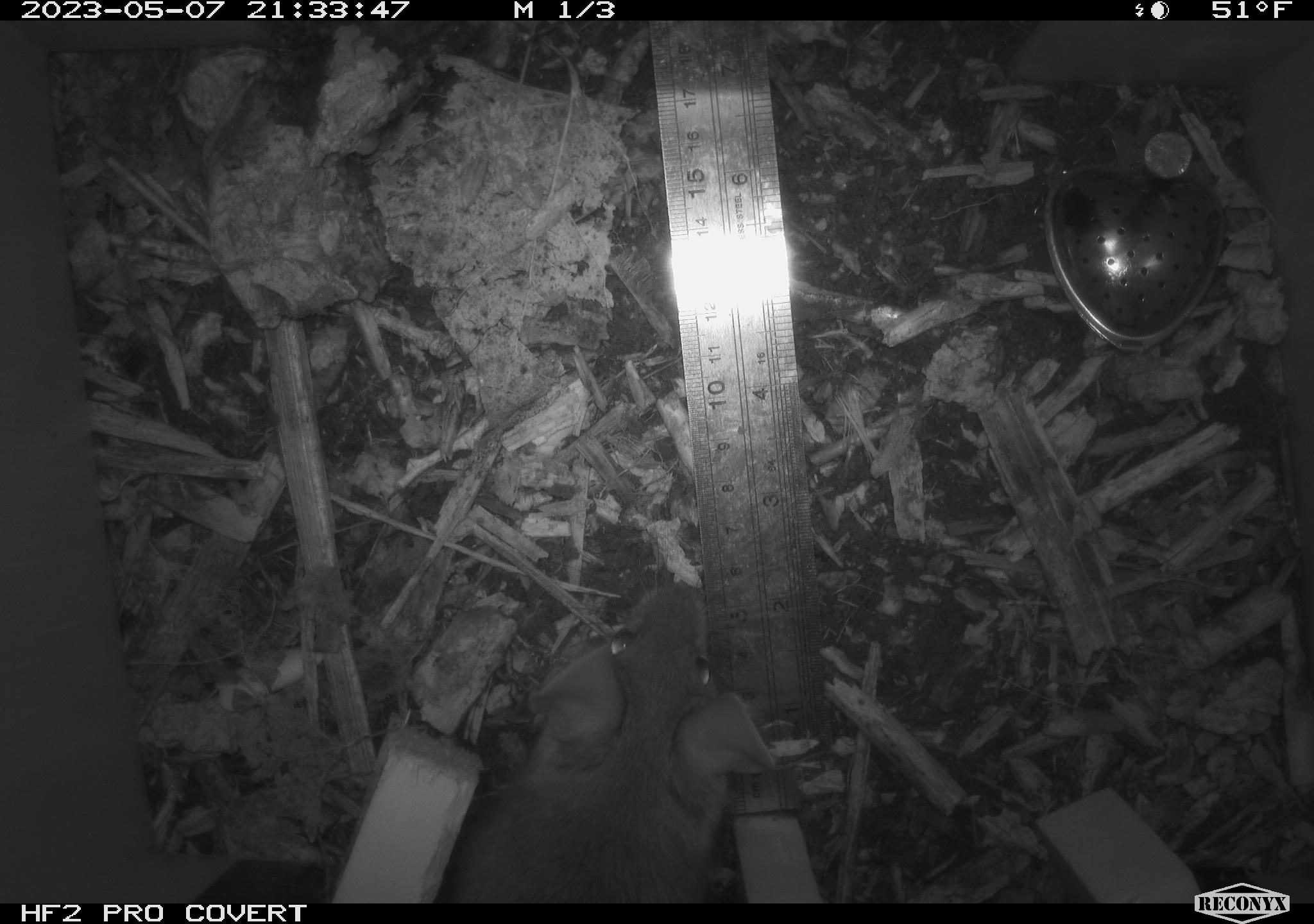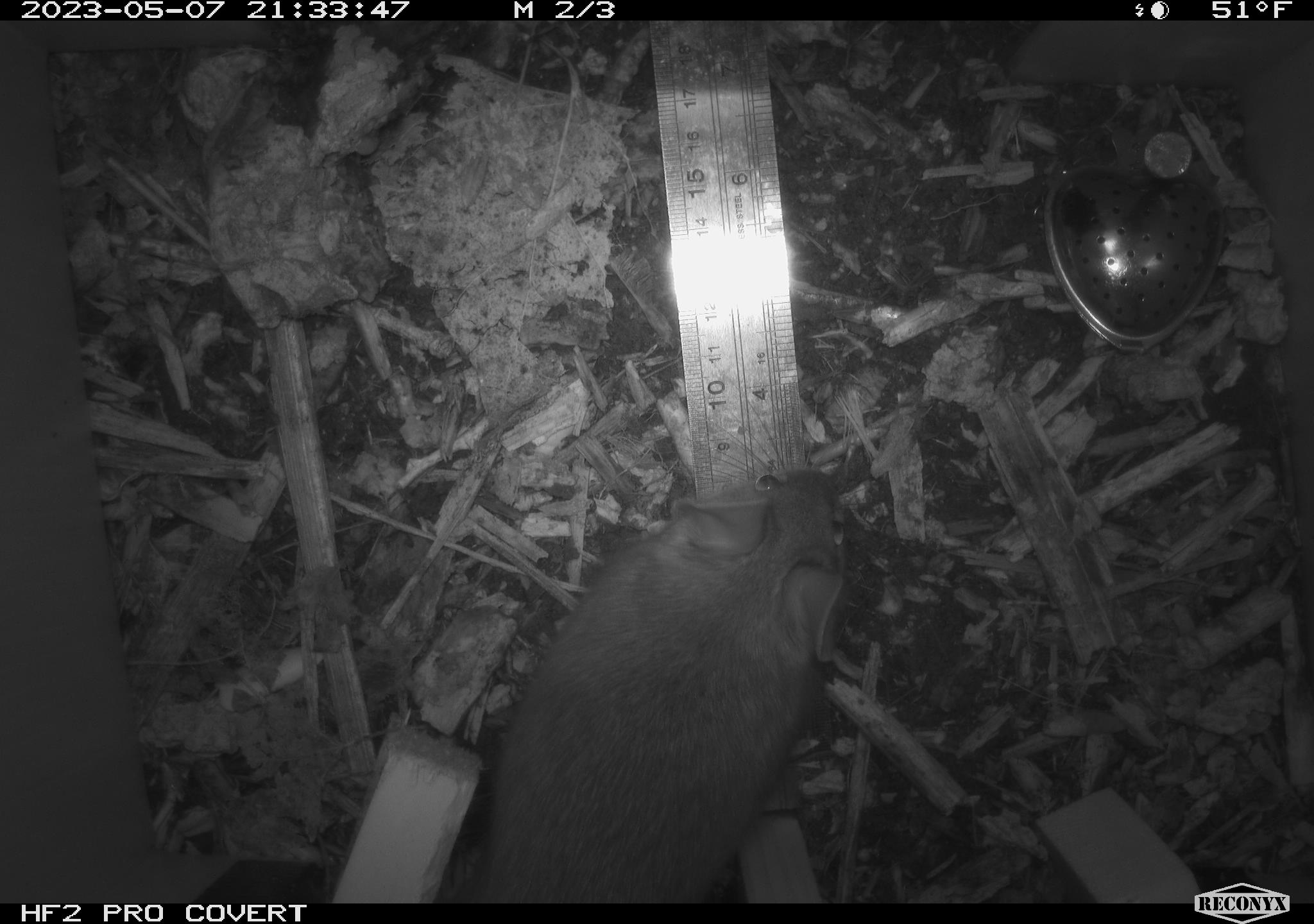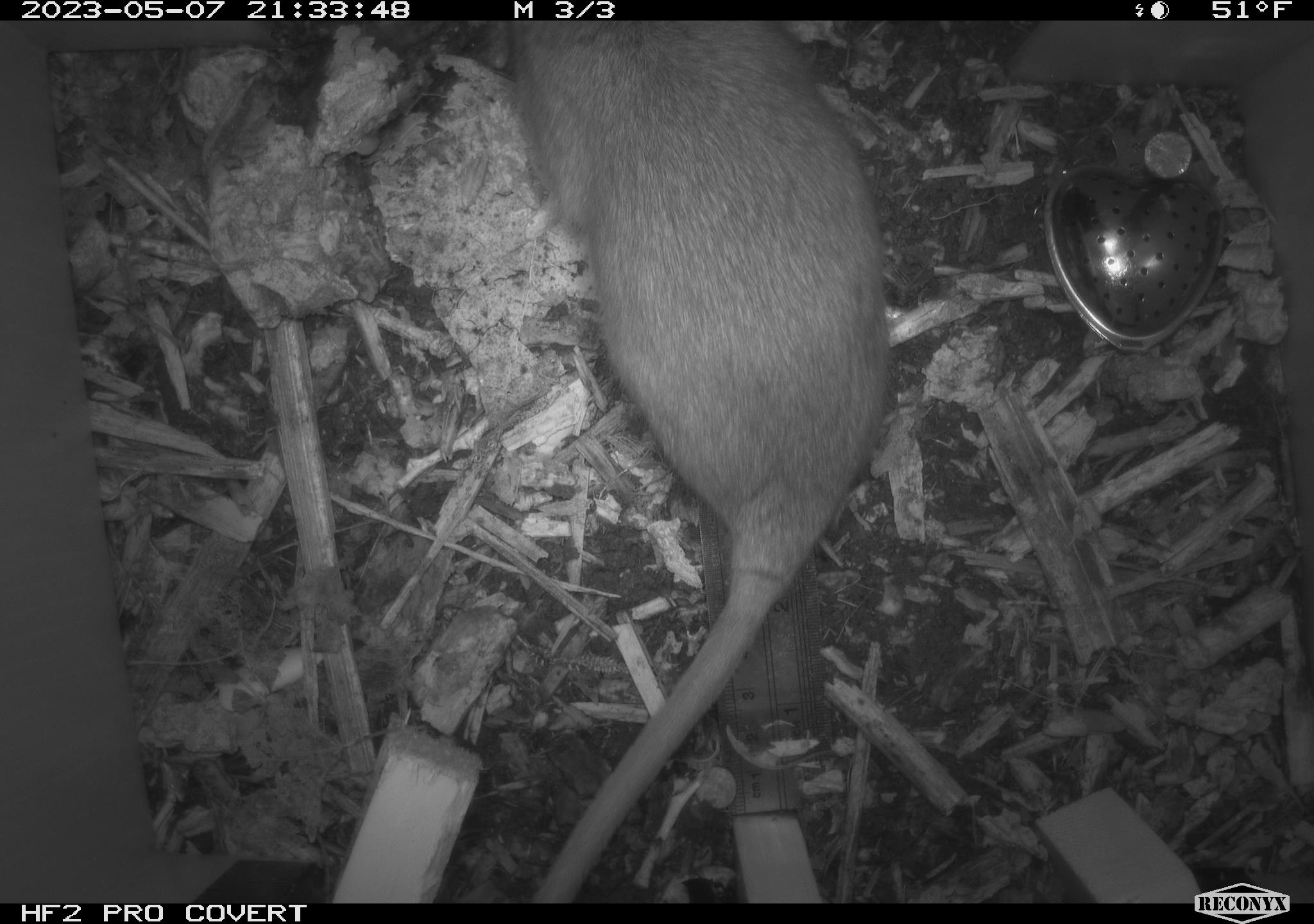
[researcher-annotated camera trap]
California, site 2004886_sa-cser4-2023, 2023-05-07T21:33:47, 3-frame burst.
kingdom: Animalia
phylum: Chordata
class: Mammalia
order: Rodentia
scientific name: Rodentia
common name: mouse species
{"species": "mouse species (Rodentia)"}